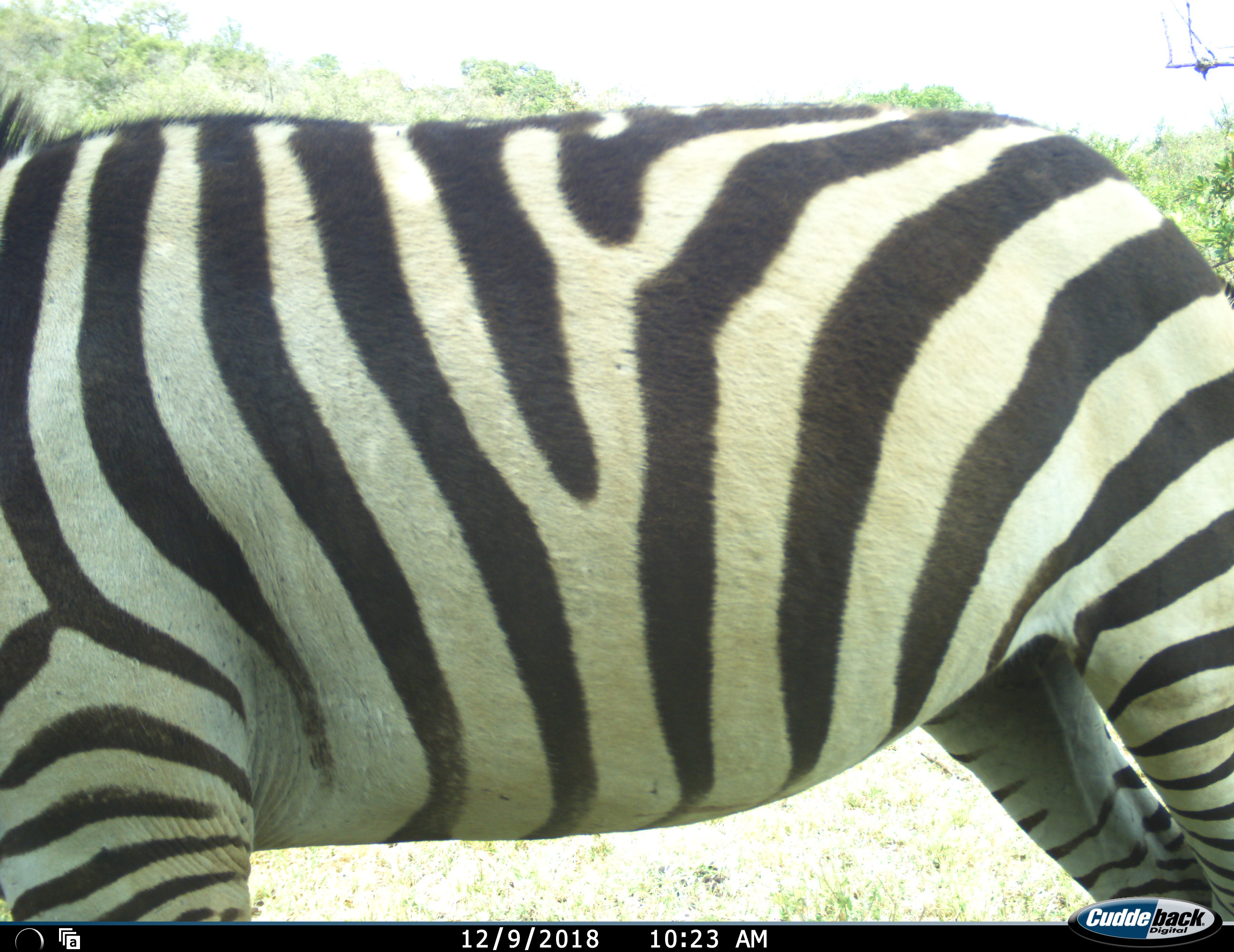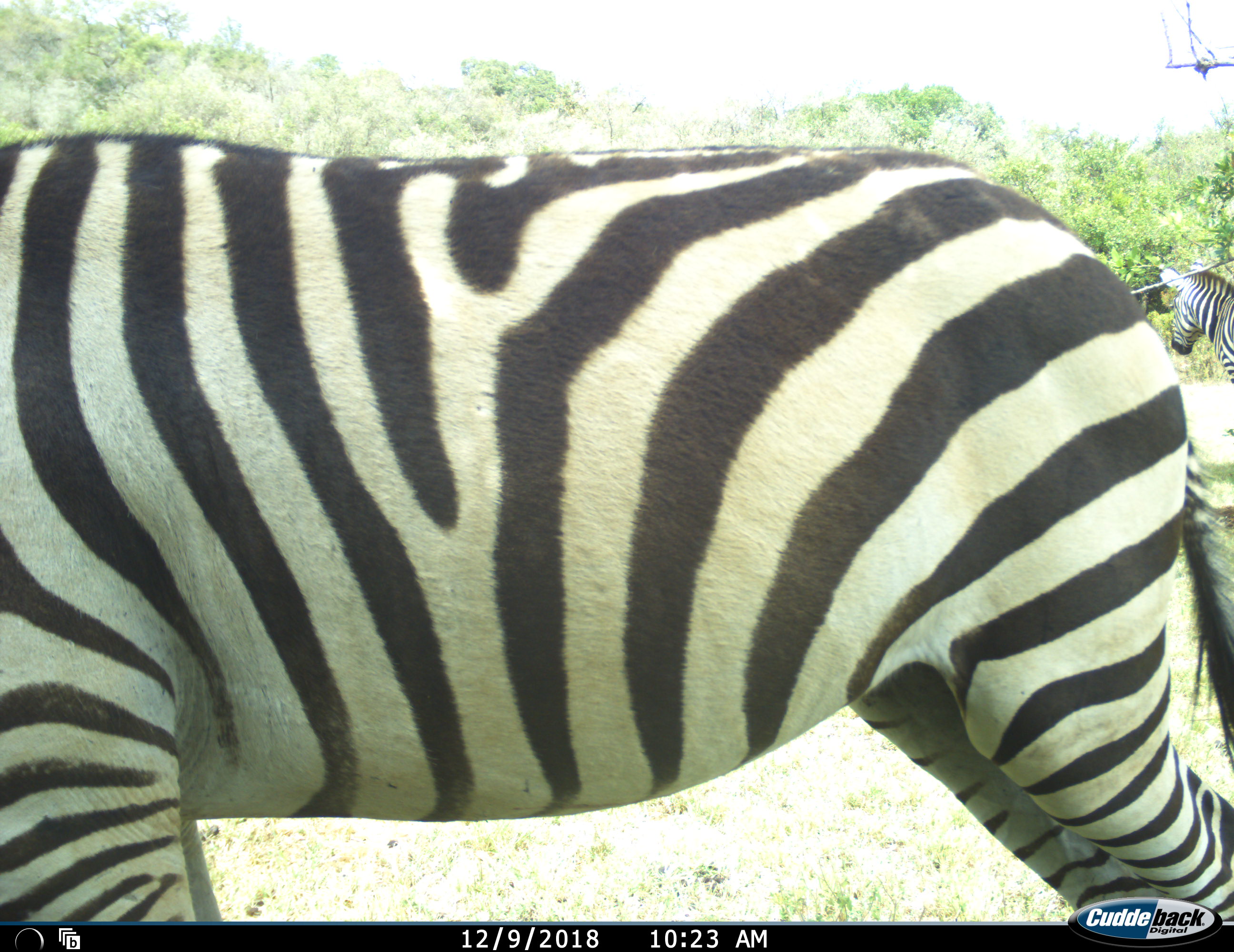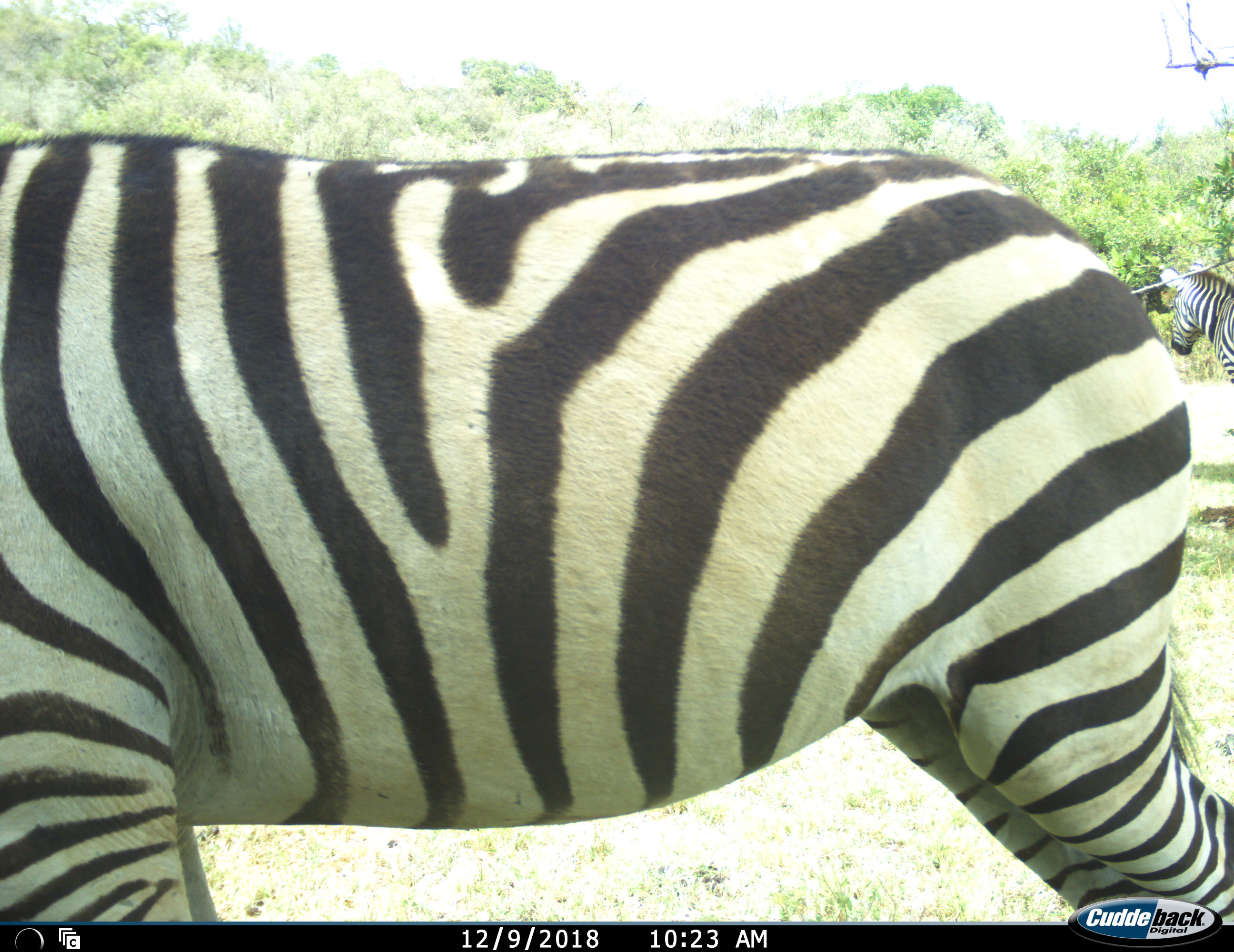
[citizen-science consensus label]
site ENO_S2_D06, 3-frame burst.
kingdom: Animalia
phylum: Chordata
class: Mammalia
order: Perissodactyla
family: Equidae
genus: Equus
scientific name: Equus quagga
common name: plains zebra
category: zebraplains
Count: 2.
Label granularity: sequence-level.